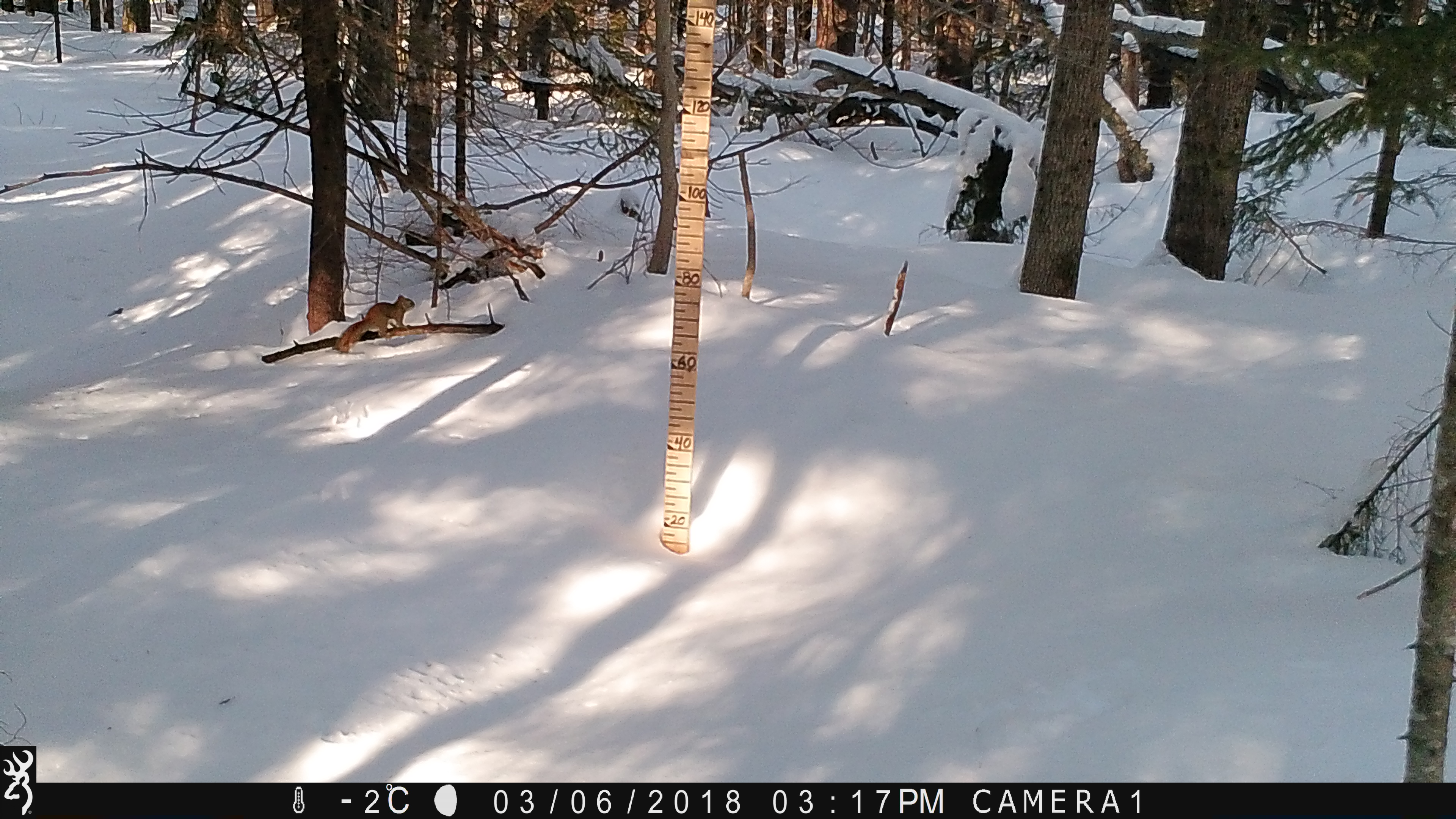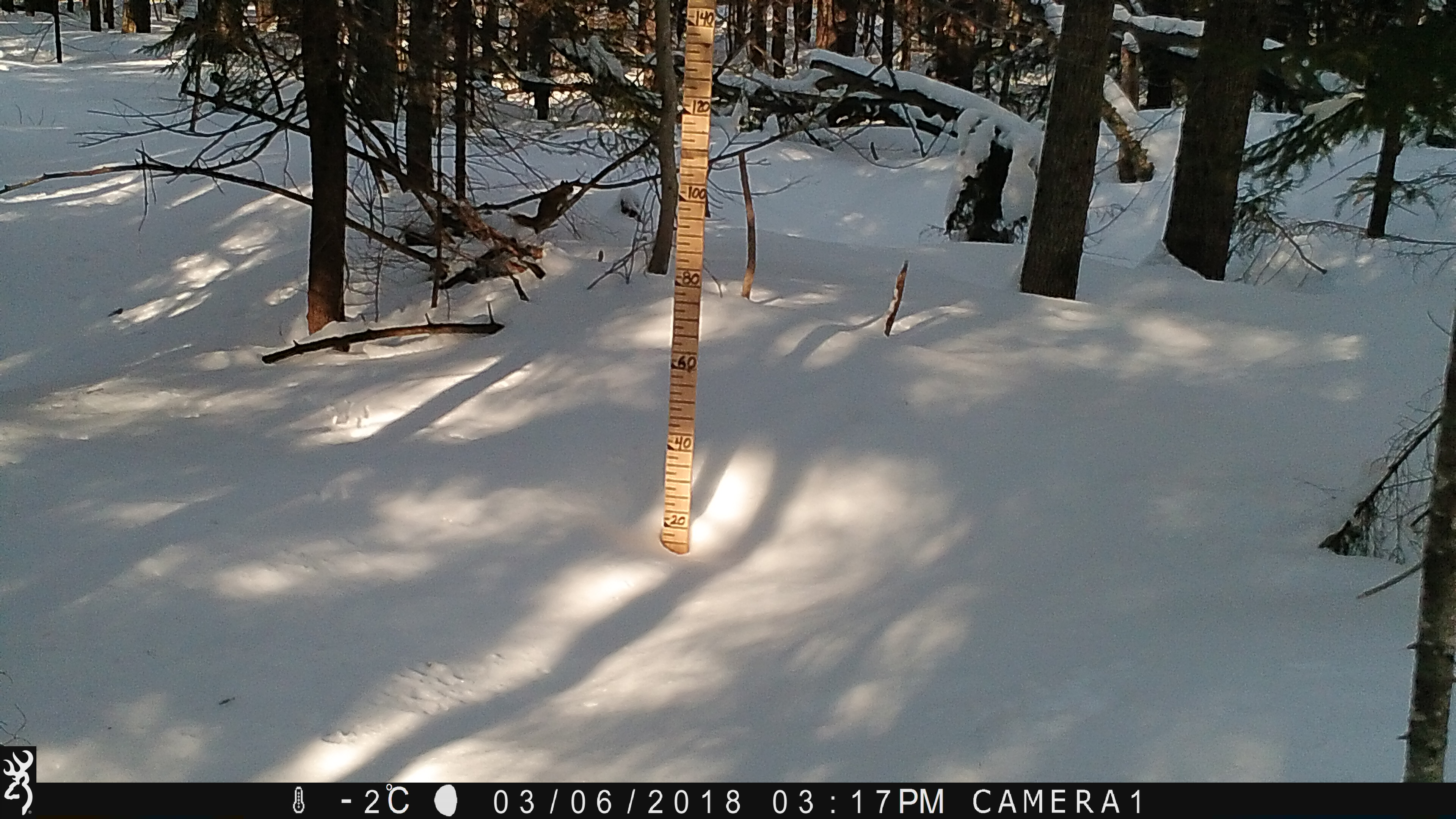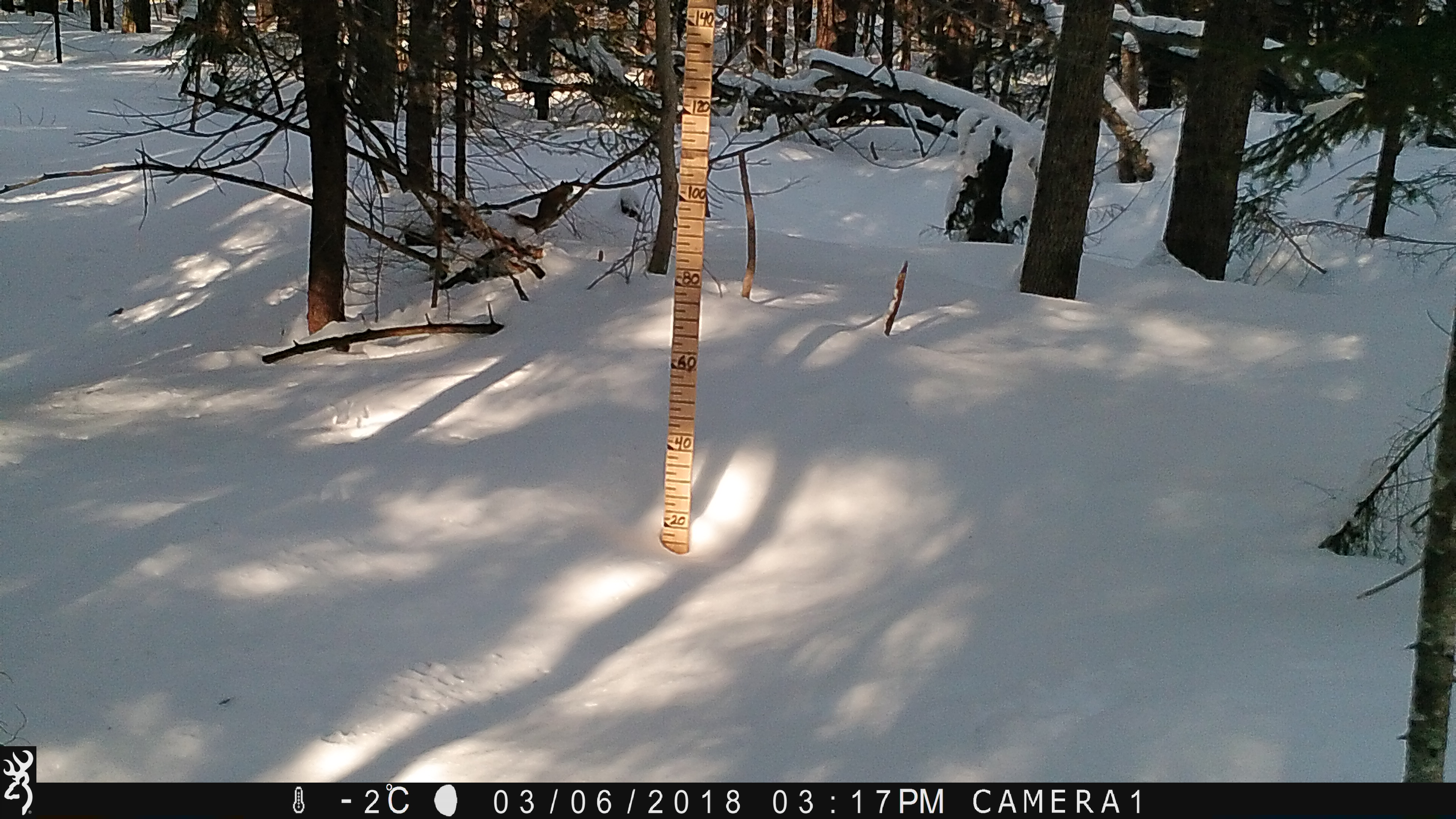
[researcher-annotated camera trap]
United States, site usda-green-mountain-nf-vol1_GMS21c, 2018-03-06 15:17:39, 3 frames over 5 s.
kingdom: Animalia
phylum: Chordata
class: Mammalia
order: Rodentia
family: Sciuridae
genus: Tamiasciurus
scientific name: Tamiasciurus hudsonicus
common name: red squirrel